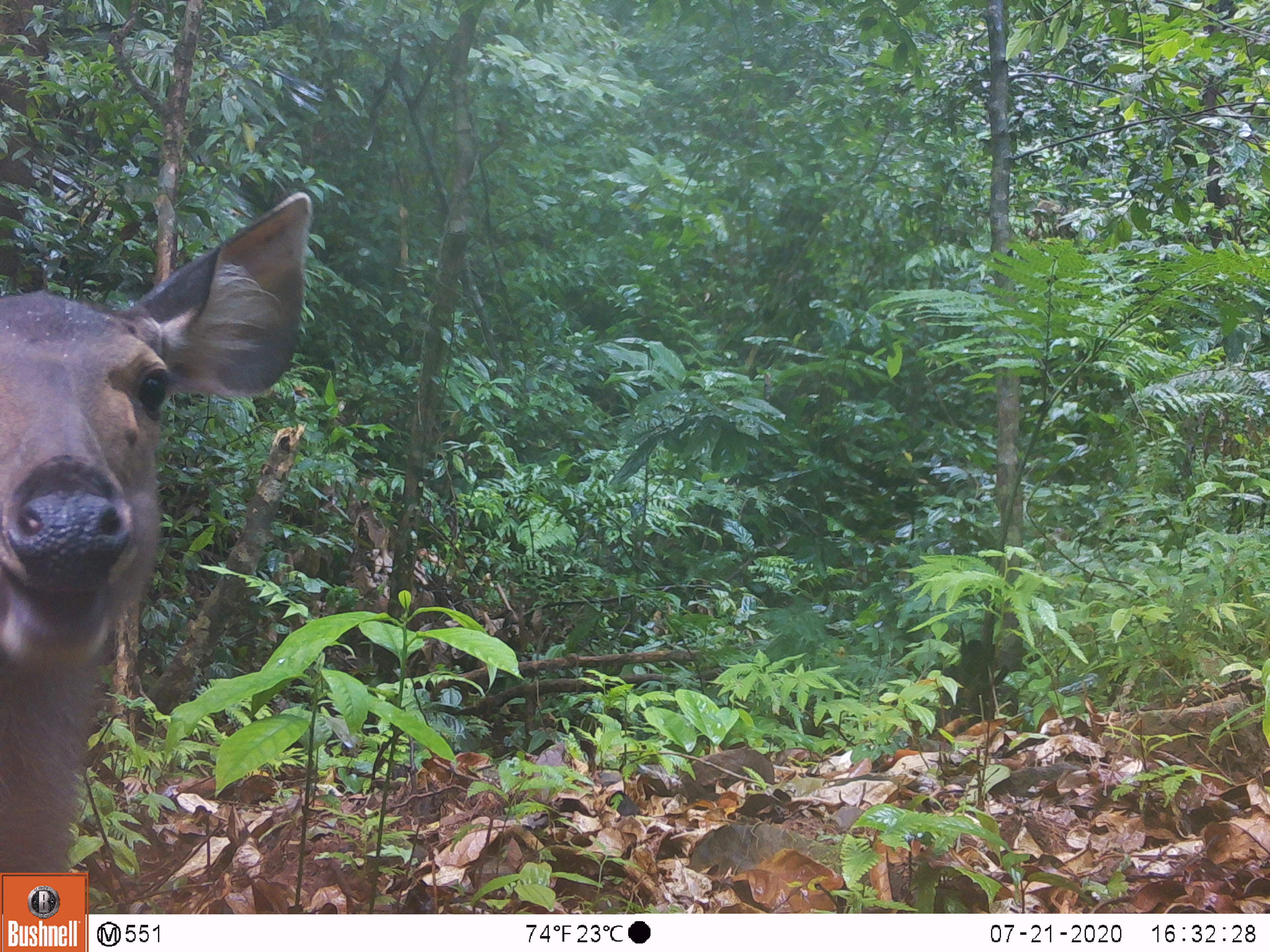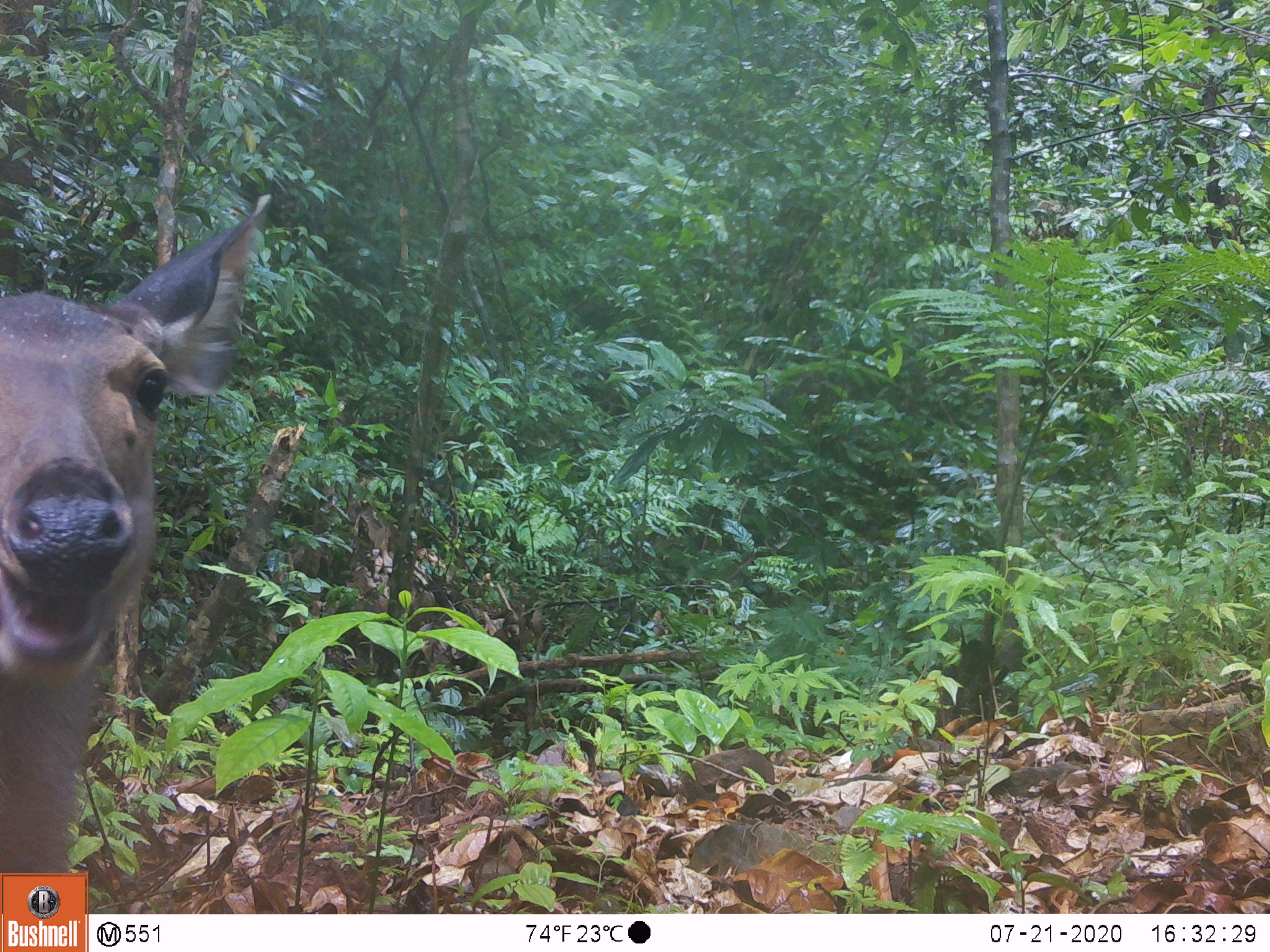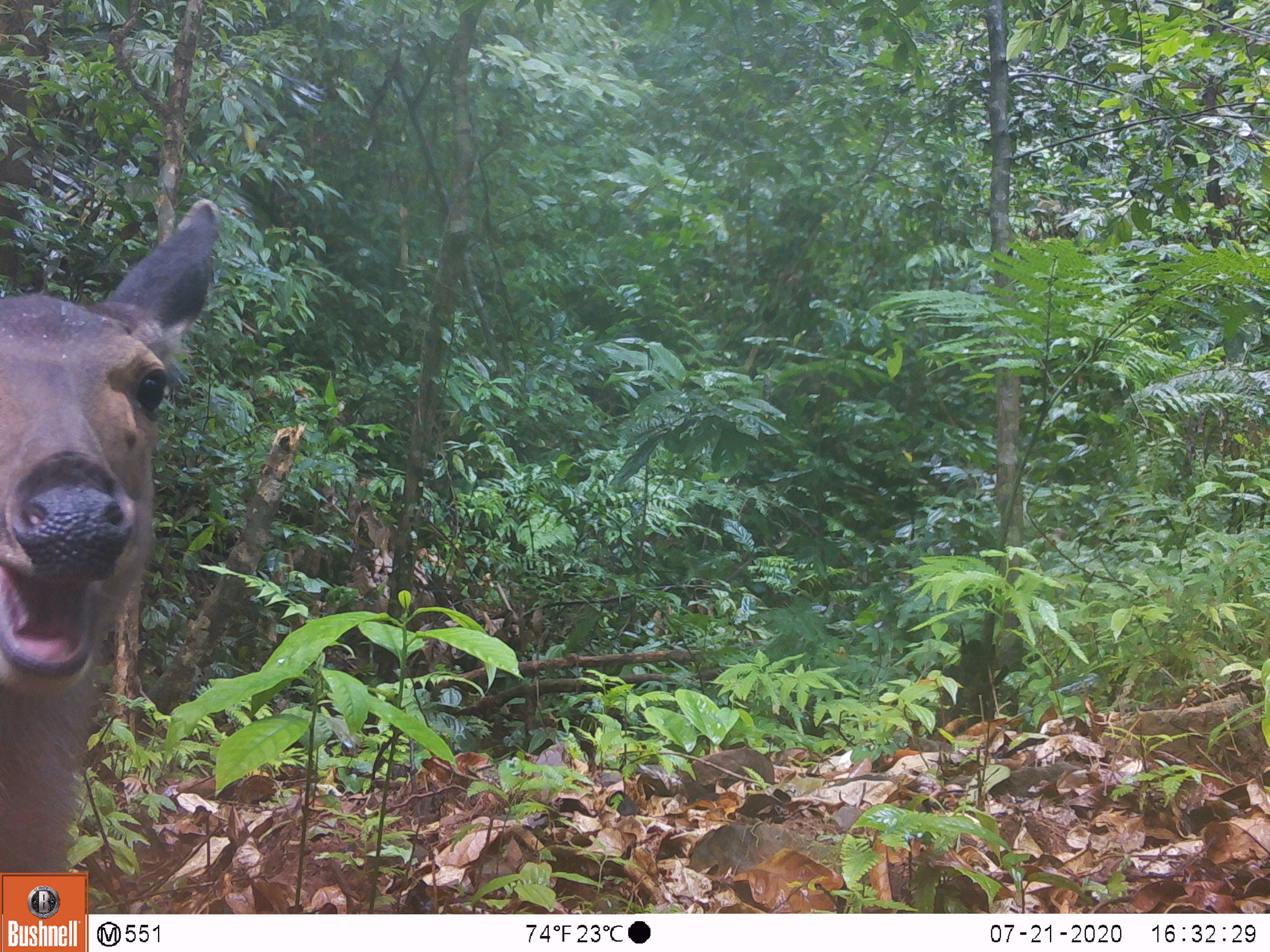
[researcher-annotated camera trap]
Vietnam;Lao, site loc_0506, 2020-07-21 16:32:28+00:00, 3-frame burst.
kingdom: Animalia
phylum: Chordata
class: Mammalia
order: Artiodactyla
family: Cervidae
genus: Rusa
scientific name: Rusa unicolor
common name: sambar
Sambar (Rusa unicolor). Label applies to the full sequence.